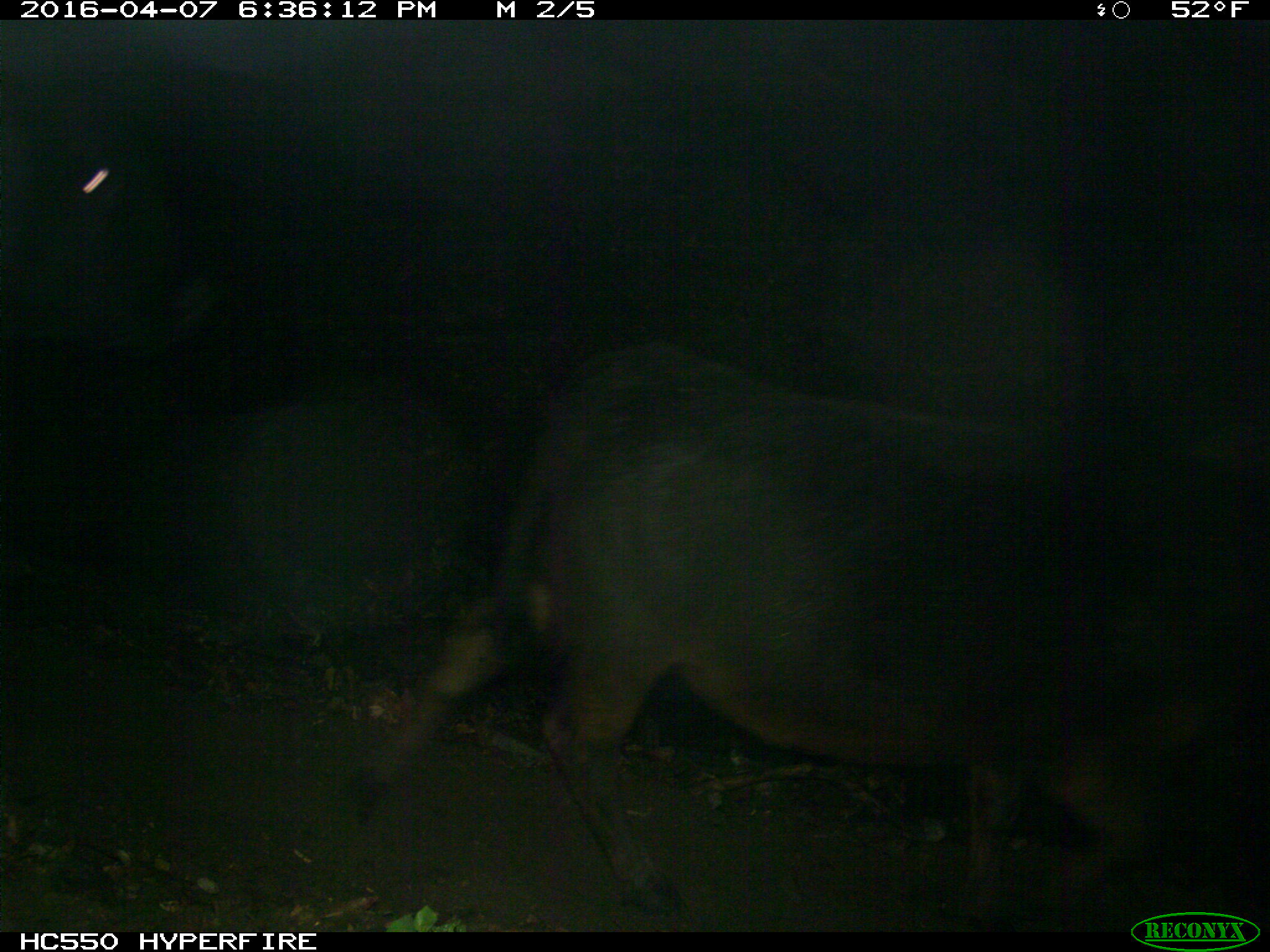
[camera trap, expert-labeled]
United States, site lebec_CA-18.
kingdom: Animalia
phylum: Chordata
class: Mammalia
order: Artiodactyla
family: Bovidae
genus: Bos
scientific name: Bos taurus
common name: domestic cow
Bos taurus (domestic cow).